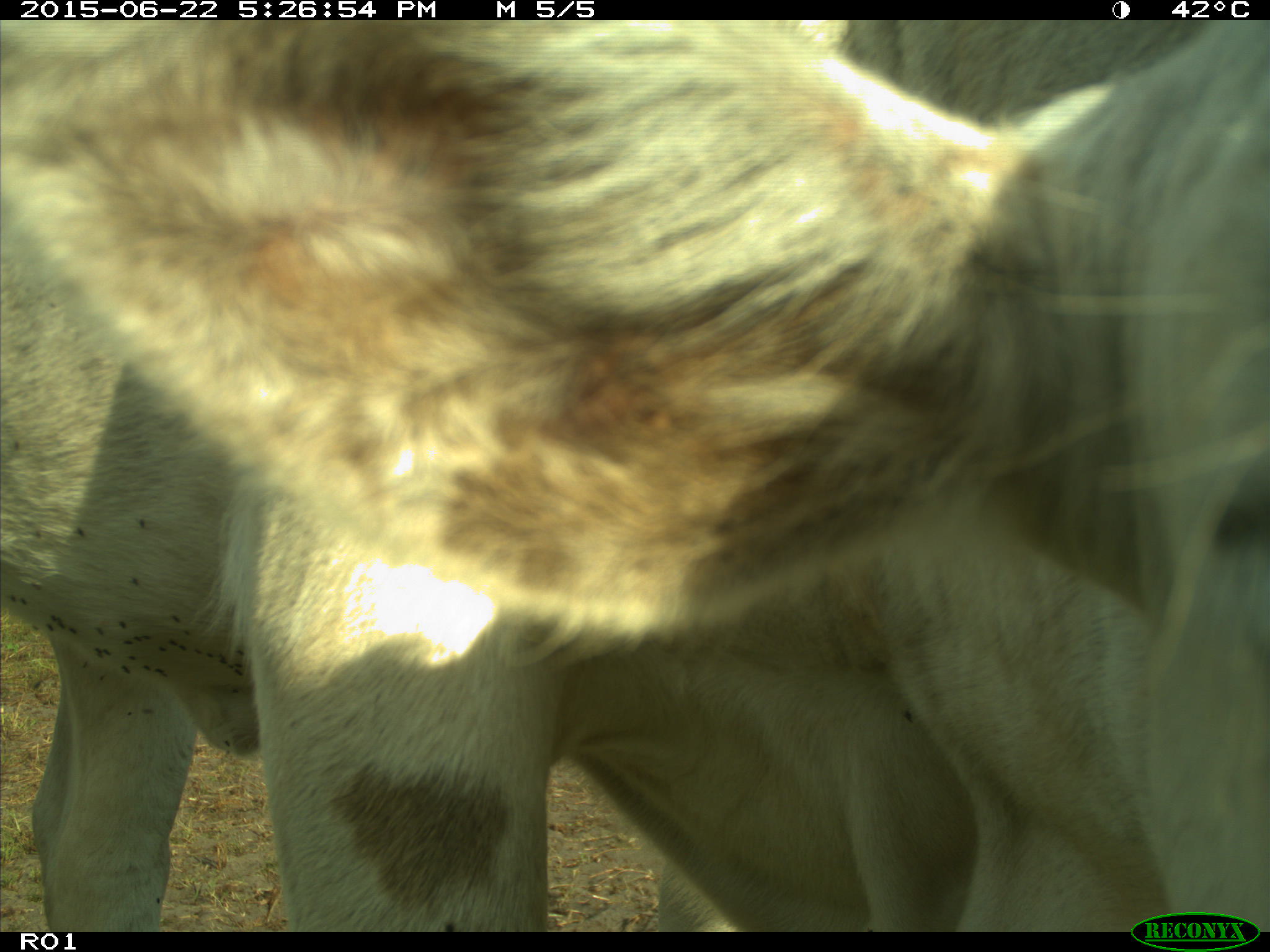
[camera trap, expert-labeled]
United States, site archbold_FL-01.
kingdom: Animalia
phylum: Chordata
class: Mammalia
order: Artiodactyla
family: Bovidae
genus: Bos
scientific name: Bos taurus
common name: domestic cow